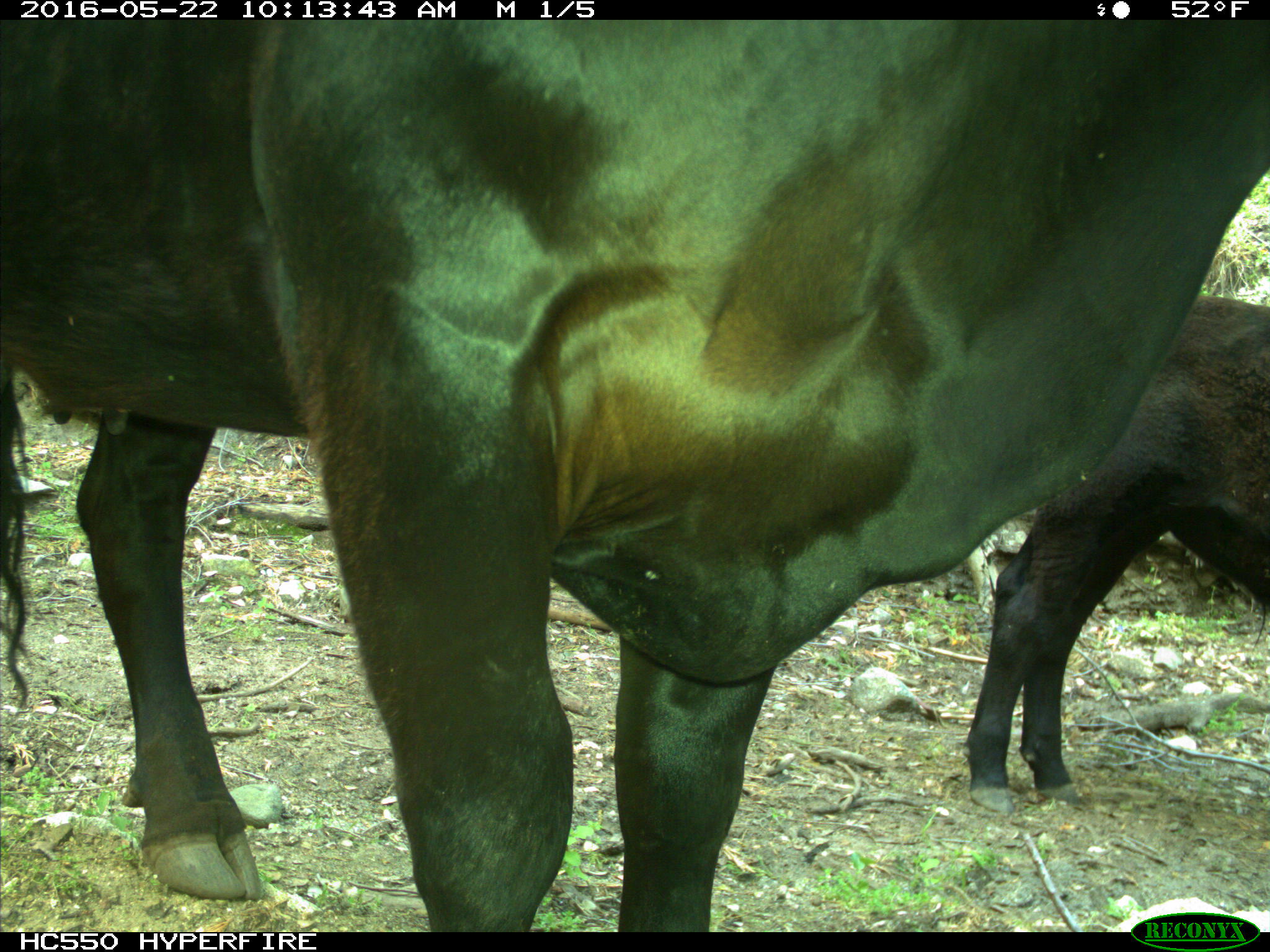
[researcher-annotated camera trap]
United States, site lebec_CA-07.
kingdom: Animalia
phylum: Chordata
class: Mammalia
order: Artiodactyla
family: Bovidae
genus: Bos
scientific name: Bos taurus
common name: domestic cow